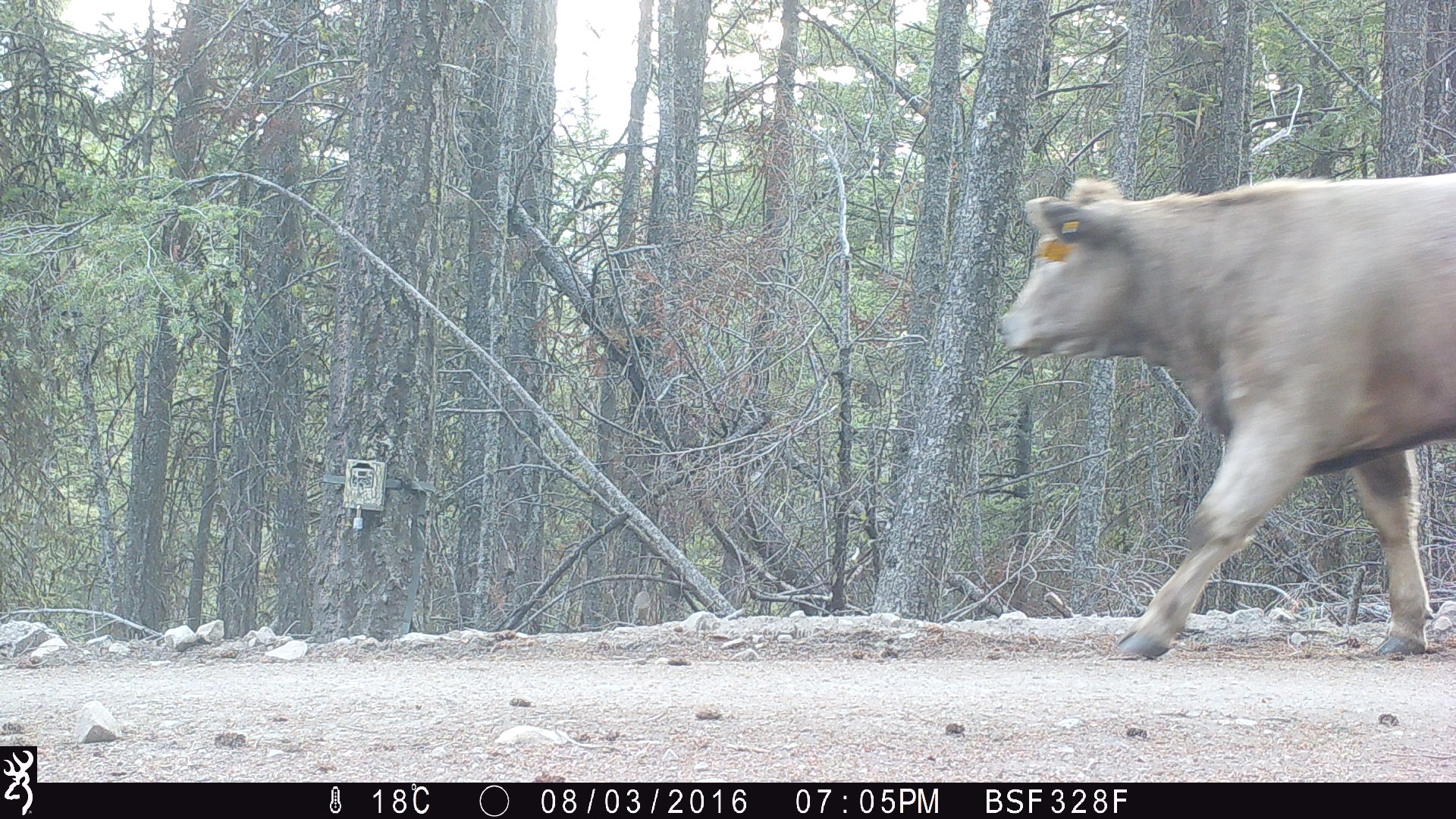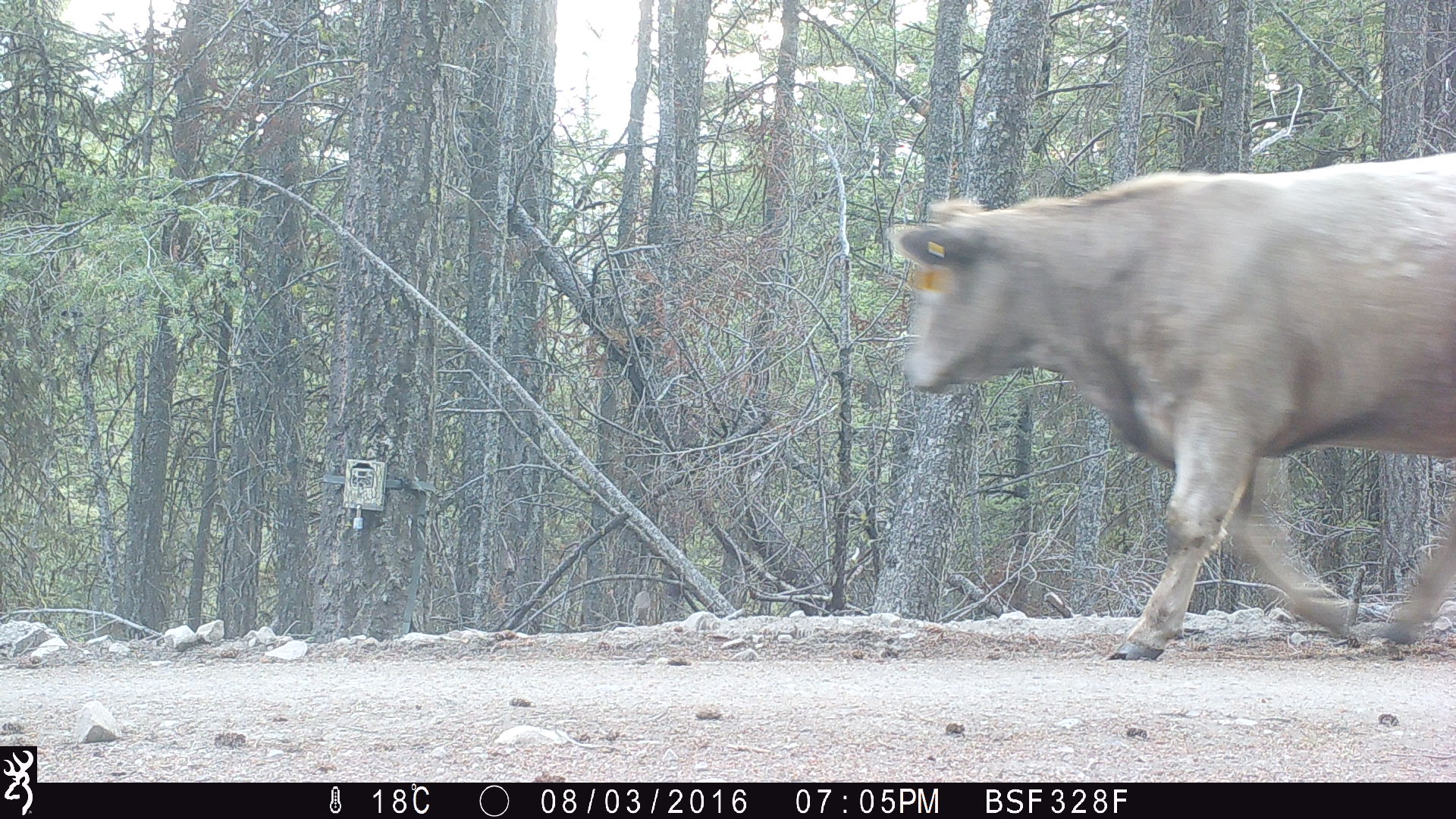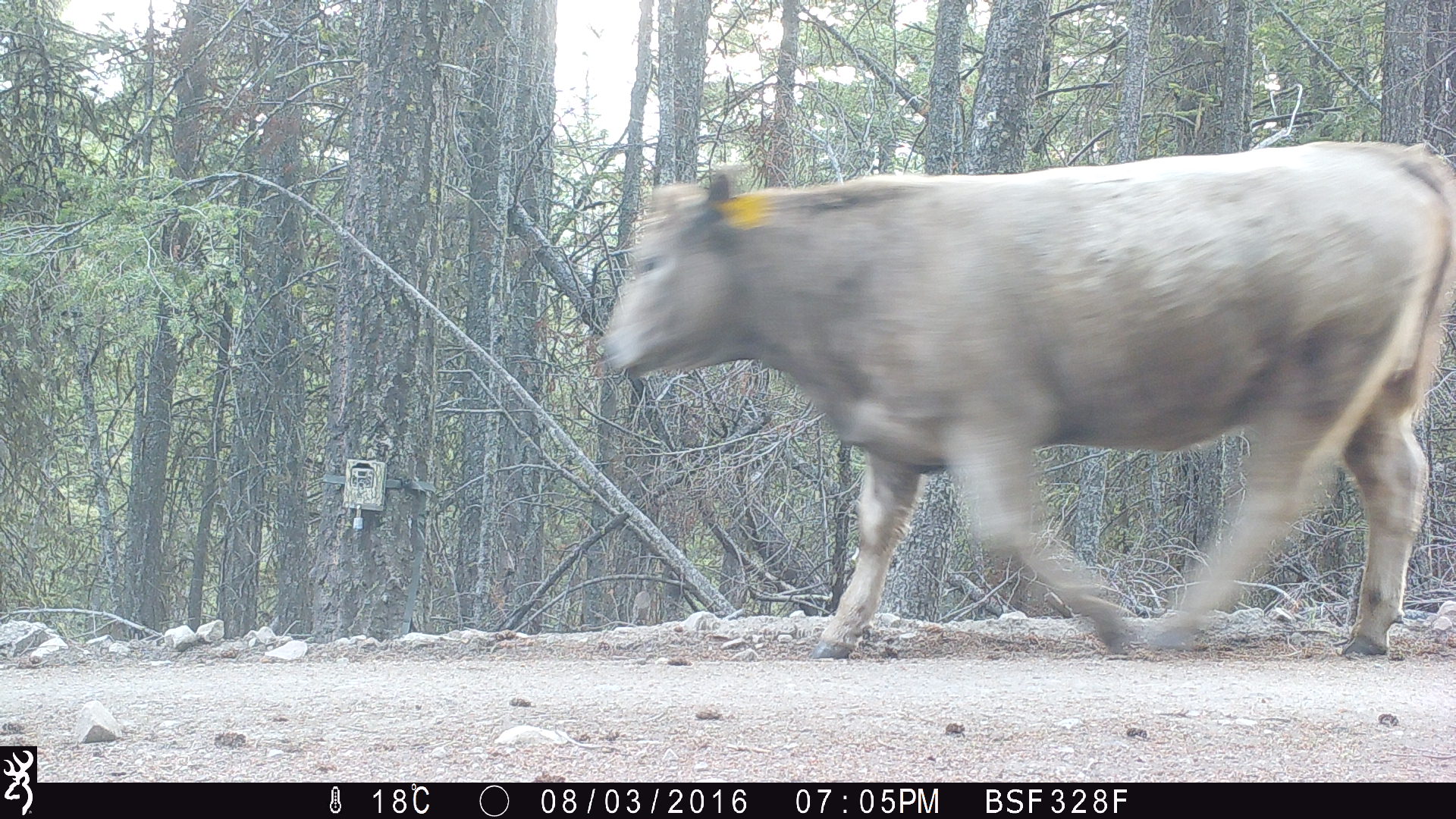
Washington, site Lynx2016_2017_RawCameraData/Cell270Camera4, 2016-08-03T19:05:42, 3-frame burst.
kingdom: Animalia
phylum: Chordata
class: Mammalia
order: Artiodactyla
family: Bovidae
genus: Bos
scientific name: Bos taurus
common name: domestic cattle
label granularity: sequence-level